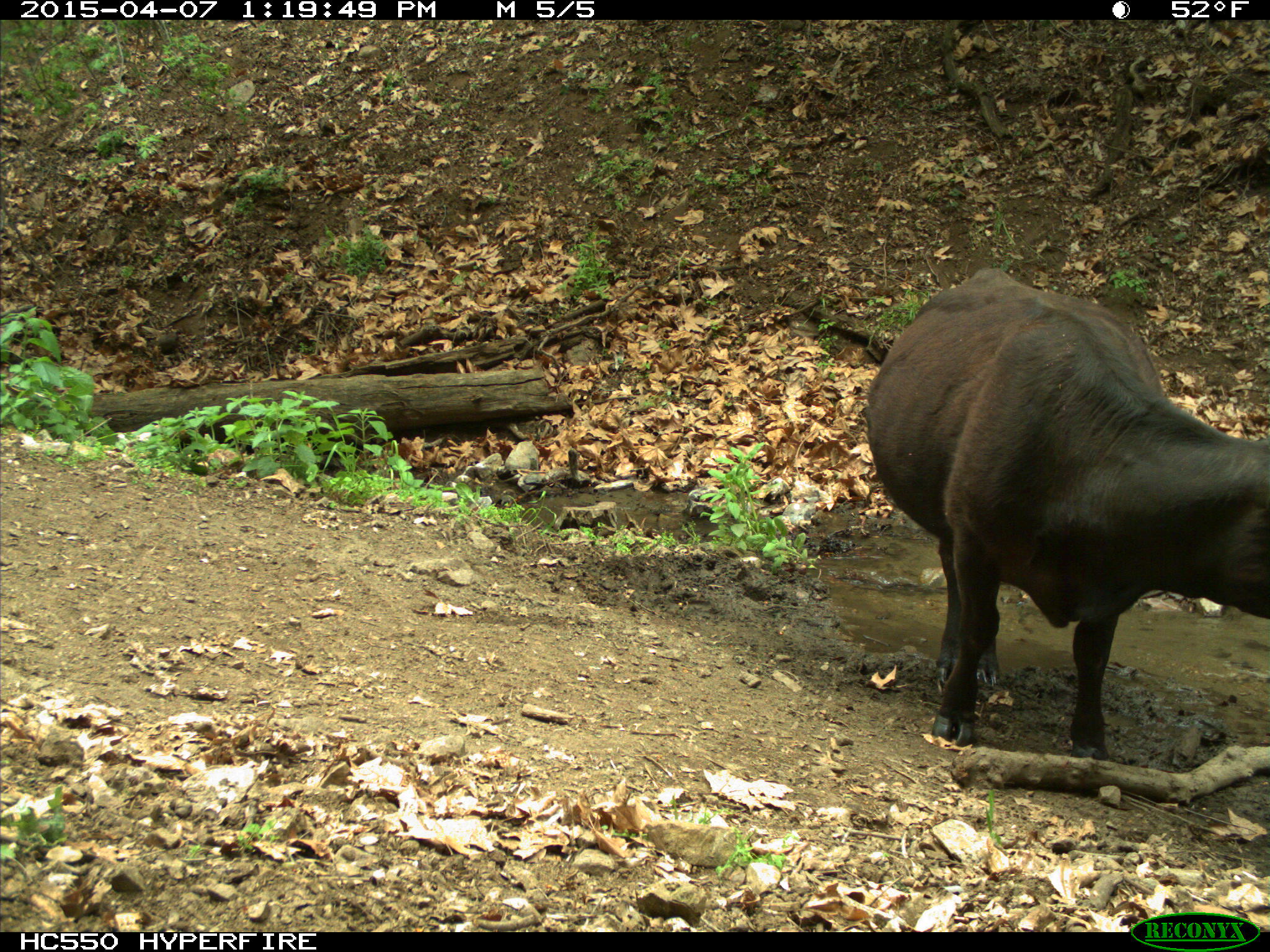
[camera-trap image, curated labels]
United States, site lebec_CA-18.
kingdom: Animalia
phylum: Chordata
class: Mammalia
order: Artiodactyla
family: Bovidae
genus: Bos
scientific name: Bos taurus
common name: domestic cow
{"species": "Bos taurus (domestic cow)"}